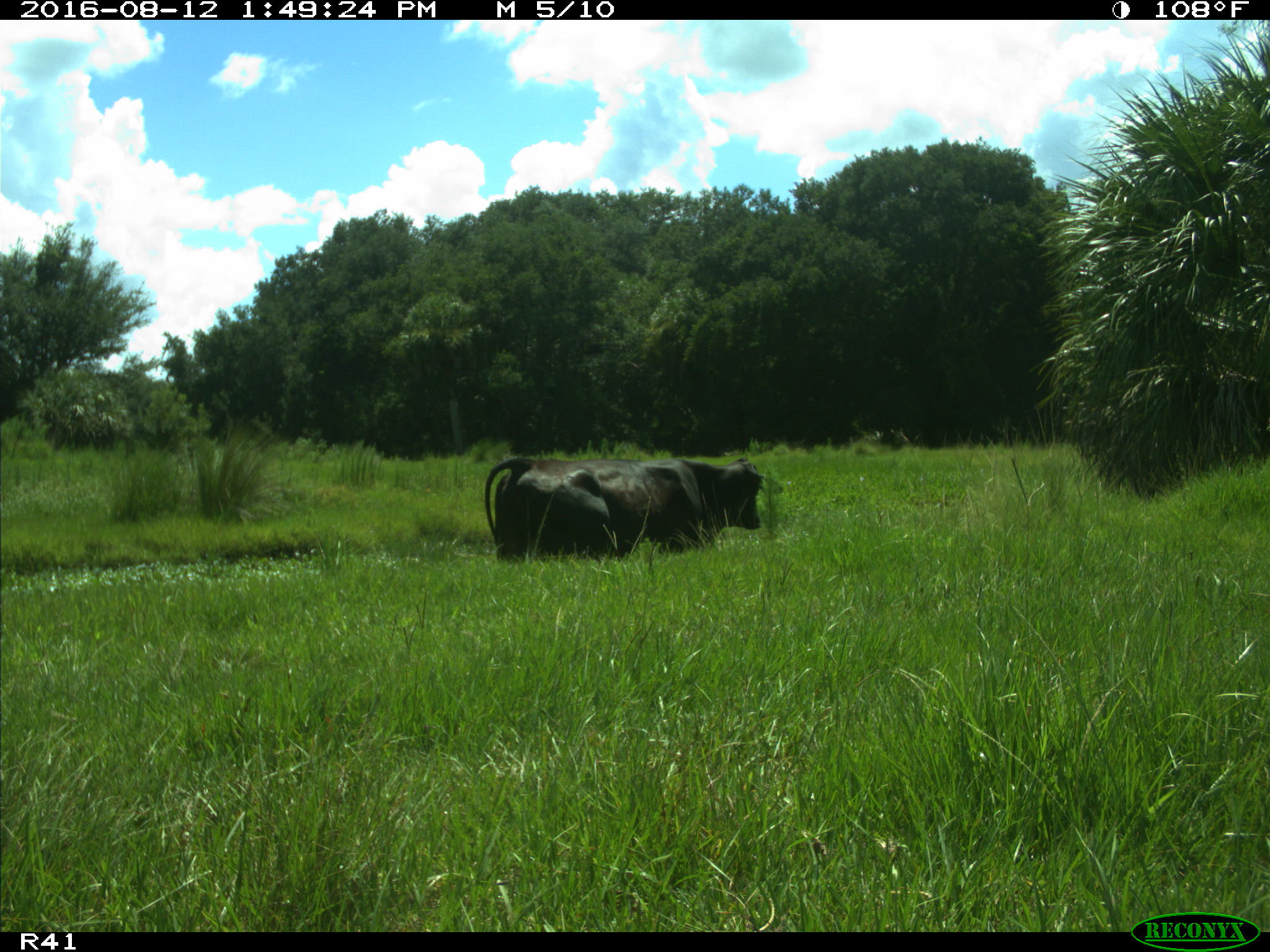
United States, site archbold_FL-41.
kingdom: Animalia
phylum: Chordata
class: Mammalia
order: Artiodactyla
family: Bovidae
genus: Bos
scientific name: Bos taurus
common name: domestic cow